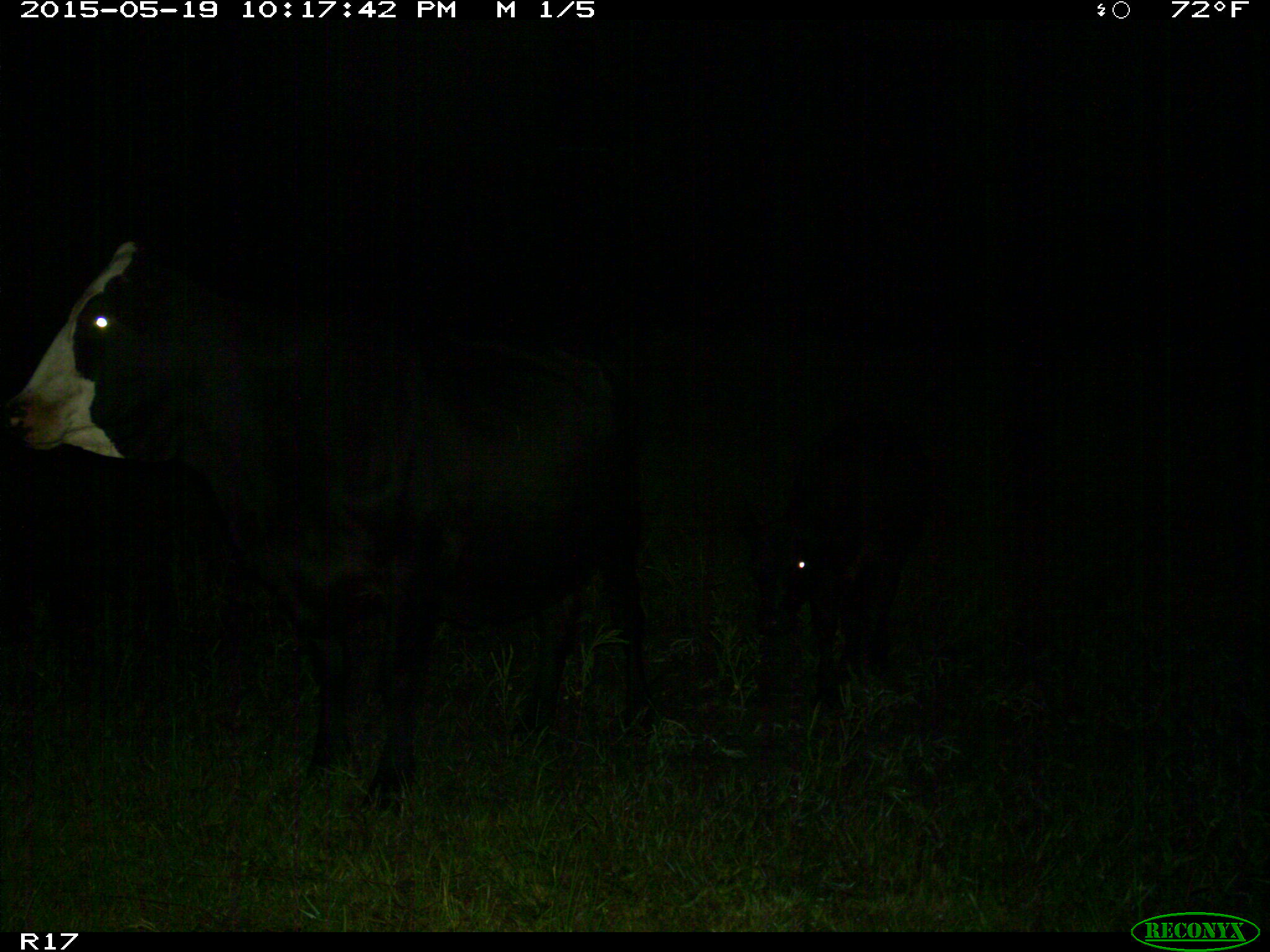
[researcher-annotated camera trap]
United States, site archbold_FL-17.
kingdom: Animalia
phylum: Chordata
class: Mammalia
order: Artiodactyla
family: Bovidae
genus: Bos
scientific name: Bos taurus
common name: domestic cow